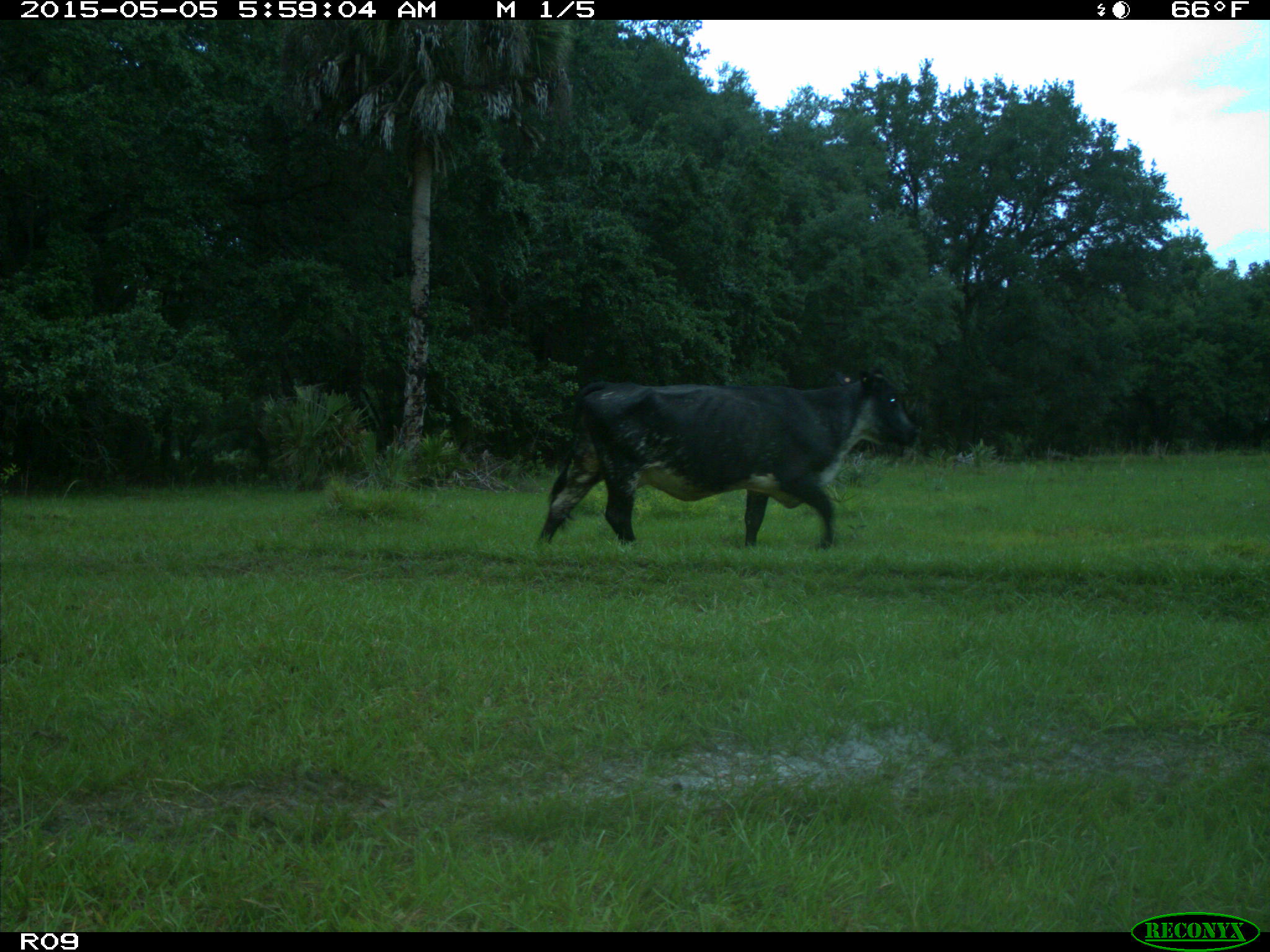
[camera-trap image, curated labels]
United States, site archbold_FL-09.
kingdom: Animalia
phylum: Chordata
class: Mammalia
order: Artiodactyla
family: Bovidae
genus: Bos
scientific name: Bos taurus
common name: domestic cow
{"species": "Bos taurus (domestic cow)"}